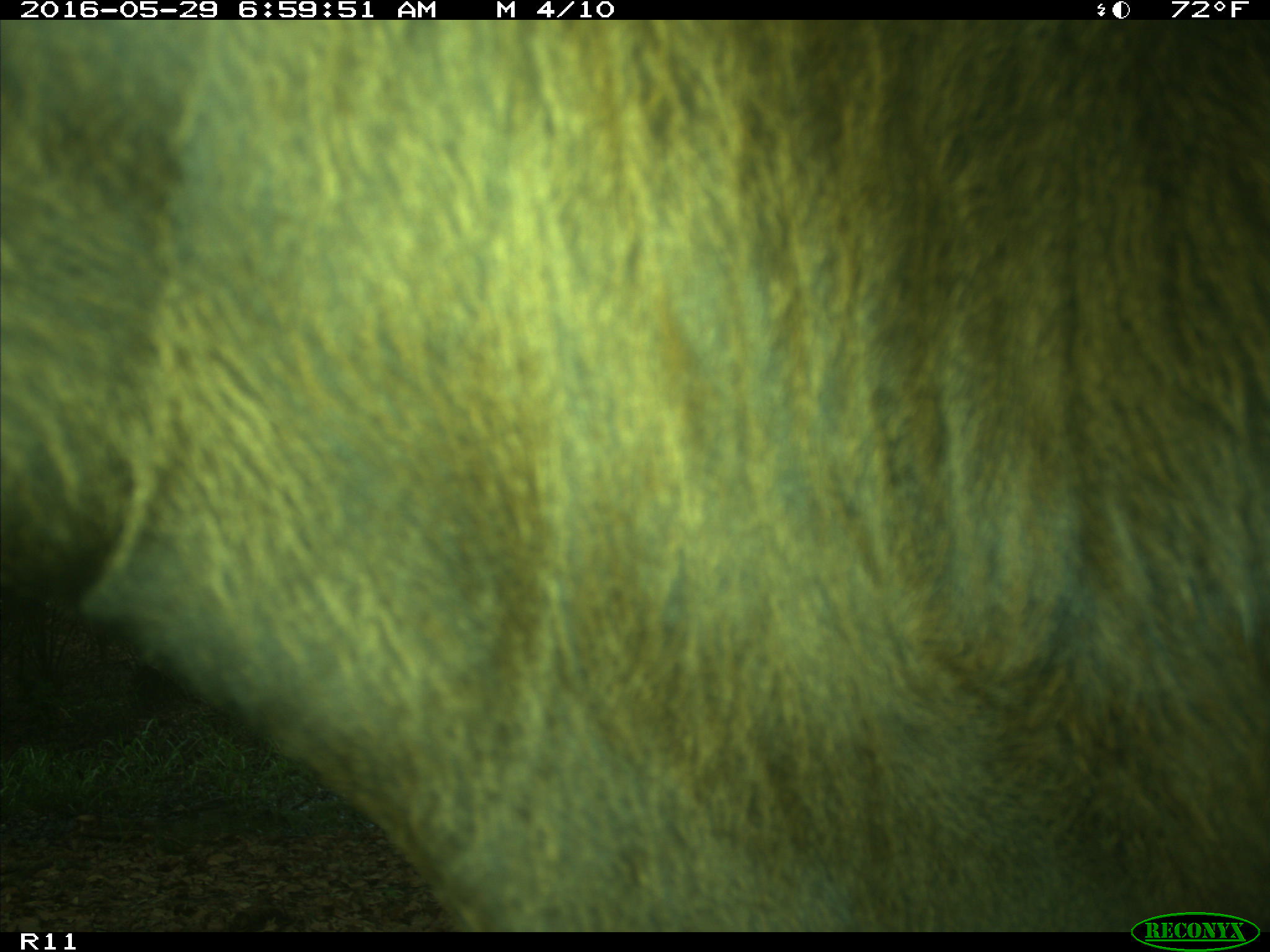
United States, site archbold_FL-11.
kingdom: Animalia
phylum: Chordata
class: Mammalia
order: Artiodactyla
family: Bovidae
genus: Bos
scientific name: Bos taurus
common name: domestic cow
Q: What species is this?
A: Bos taurus (domestic cow).